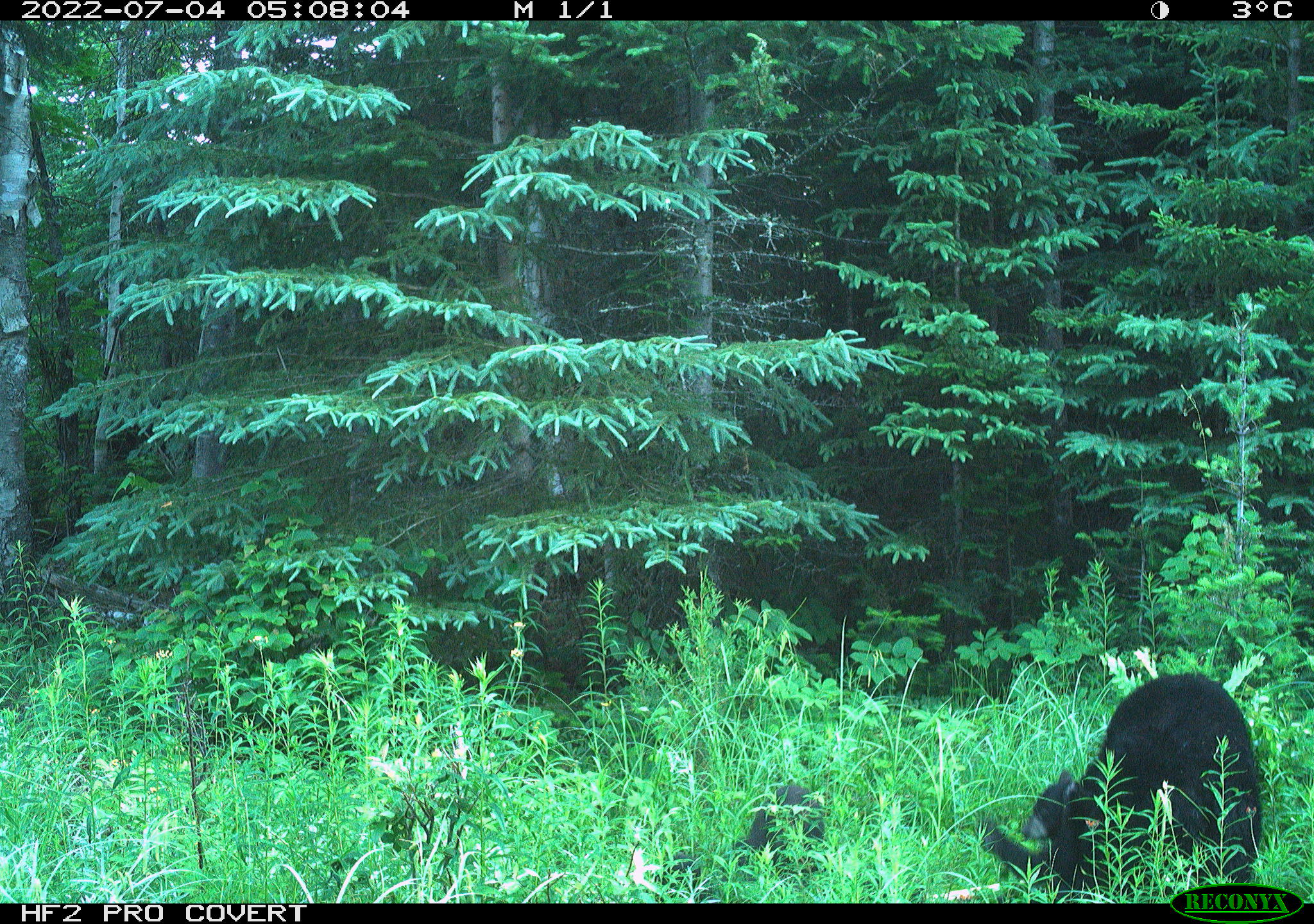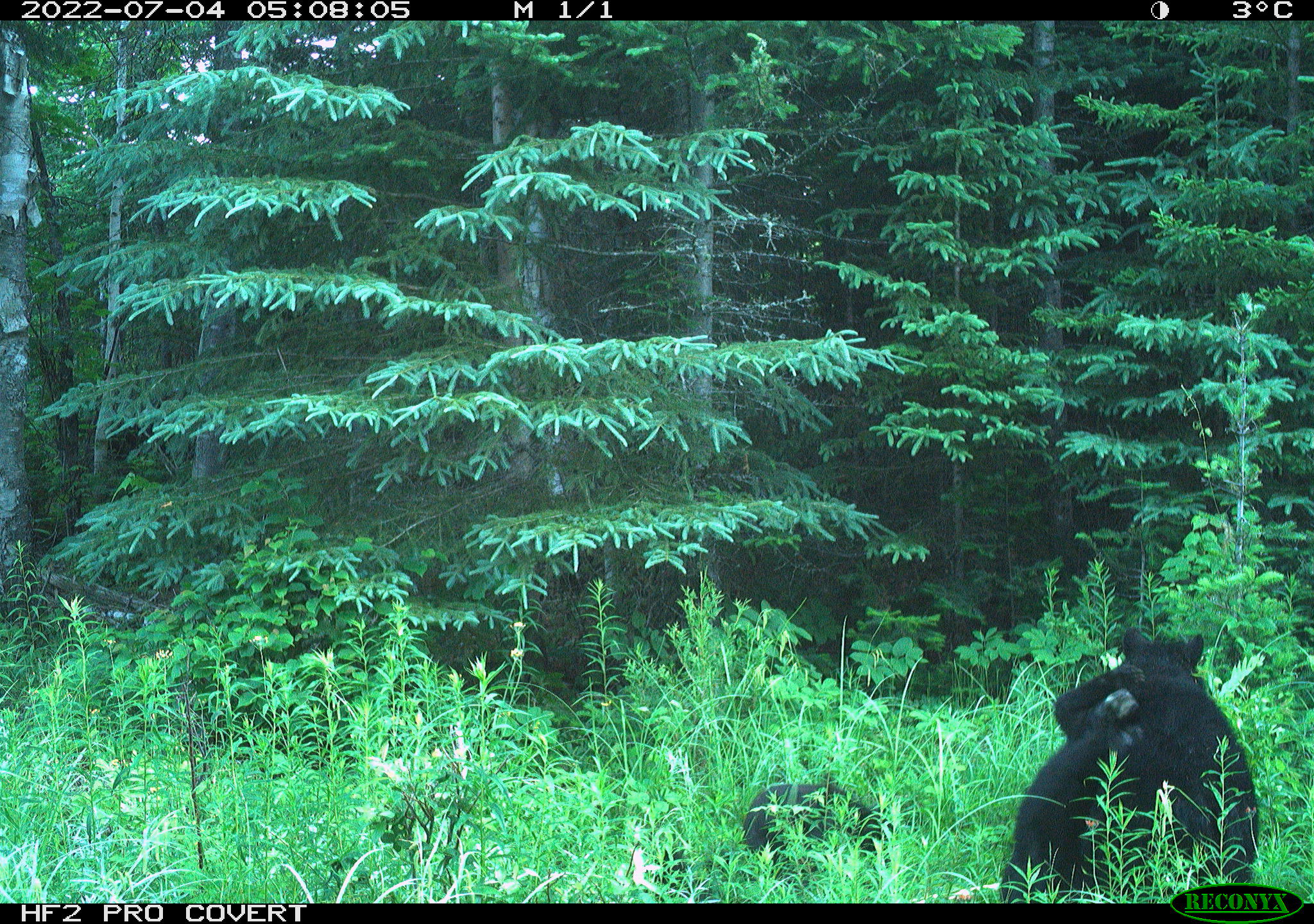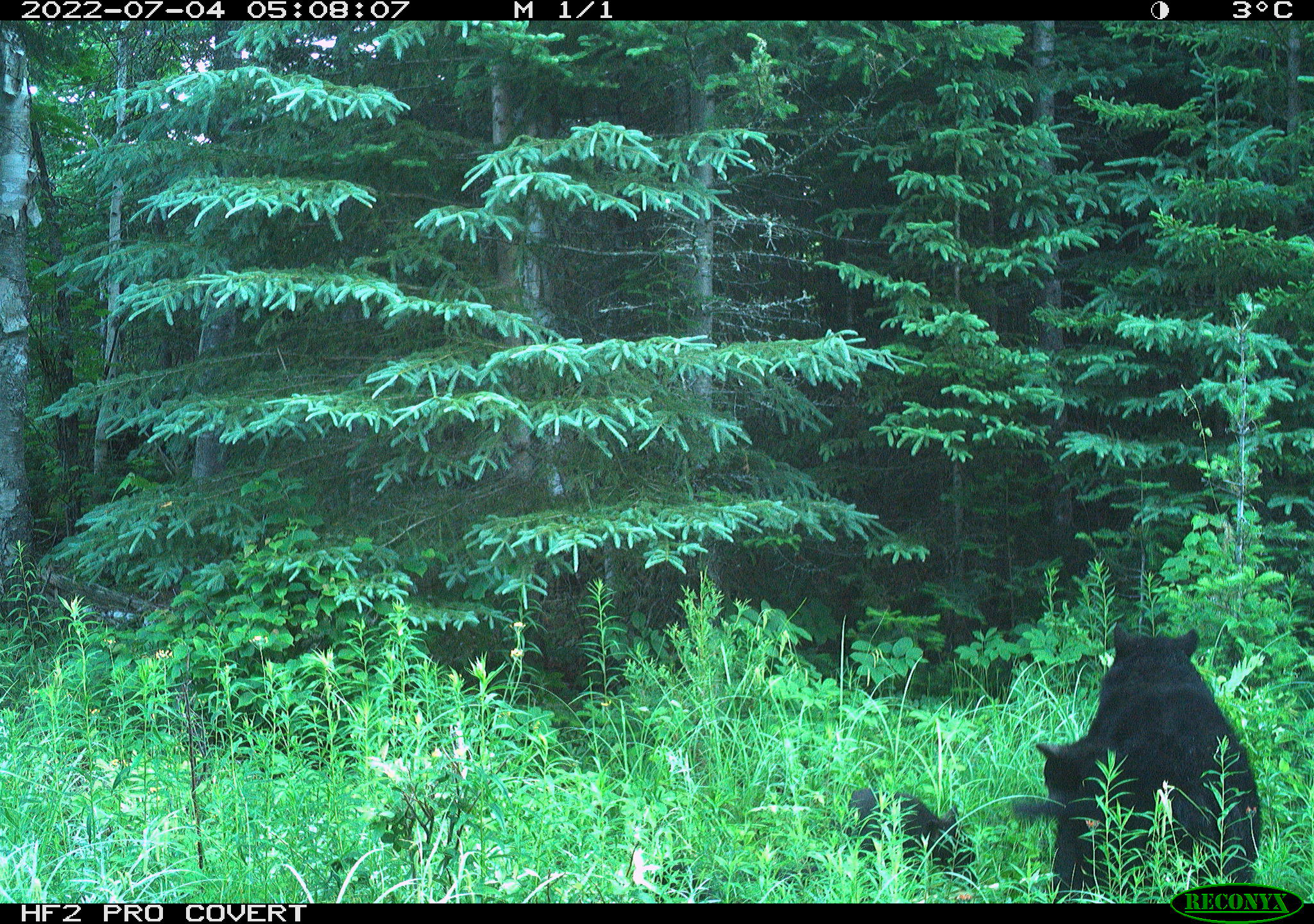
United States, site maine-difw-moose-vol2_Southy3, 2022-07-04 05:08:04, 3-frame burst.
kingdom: Animalia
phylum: Chordata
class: Mammalia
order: Carnivora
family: Ursidae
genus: Ursus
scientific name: Ursus americanus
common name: black bear